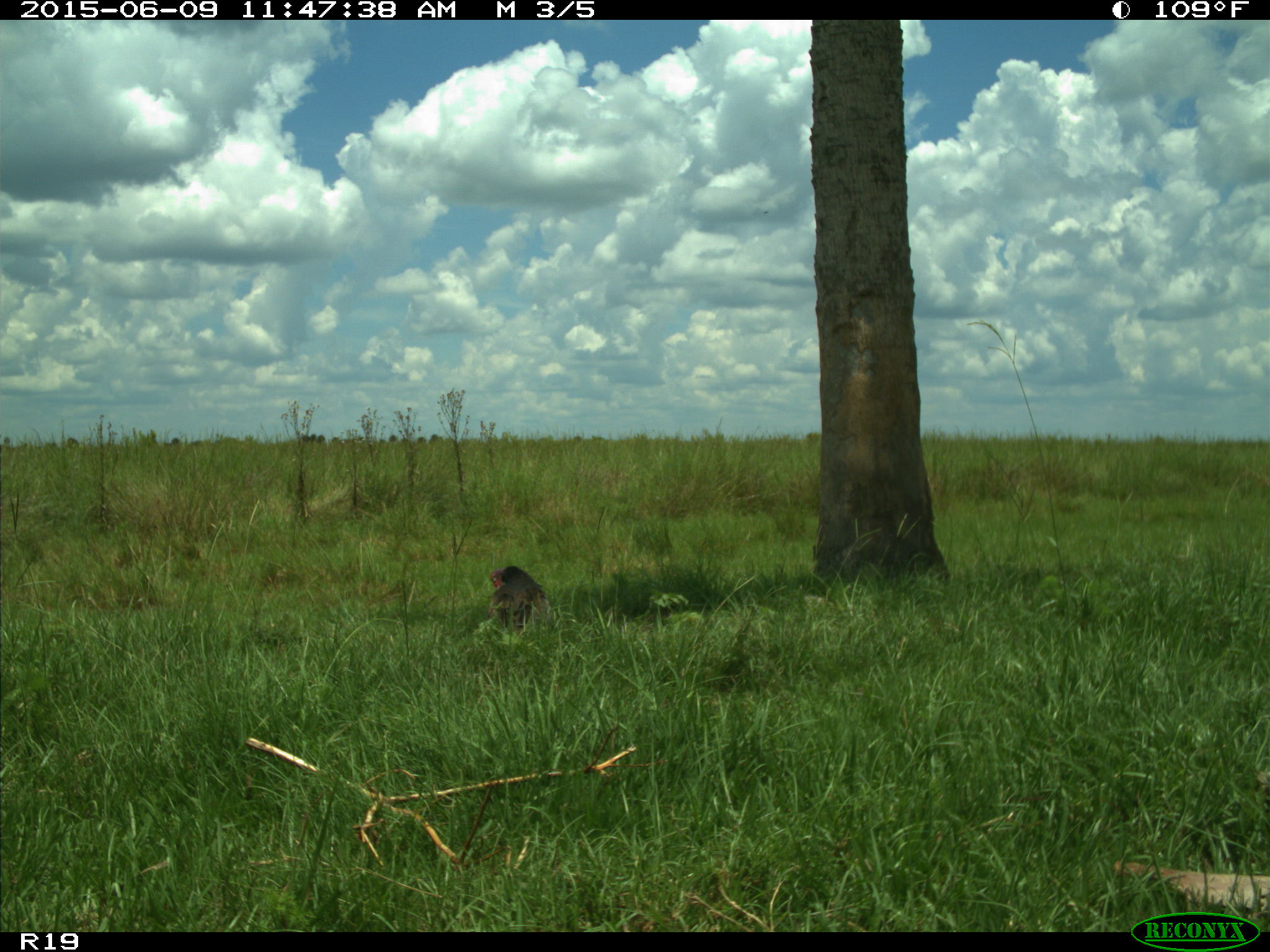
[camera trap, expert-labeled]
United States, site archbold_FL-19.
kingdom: Animalia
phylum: Chordata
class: Aves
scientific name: Aves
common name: birds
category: unidentified bird